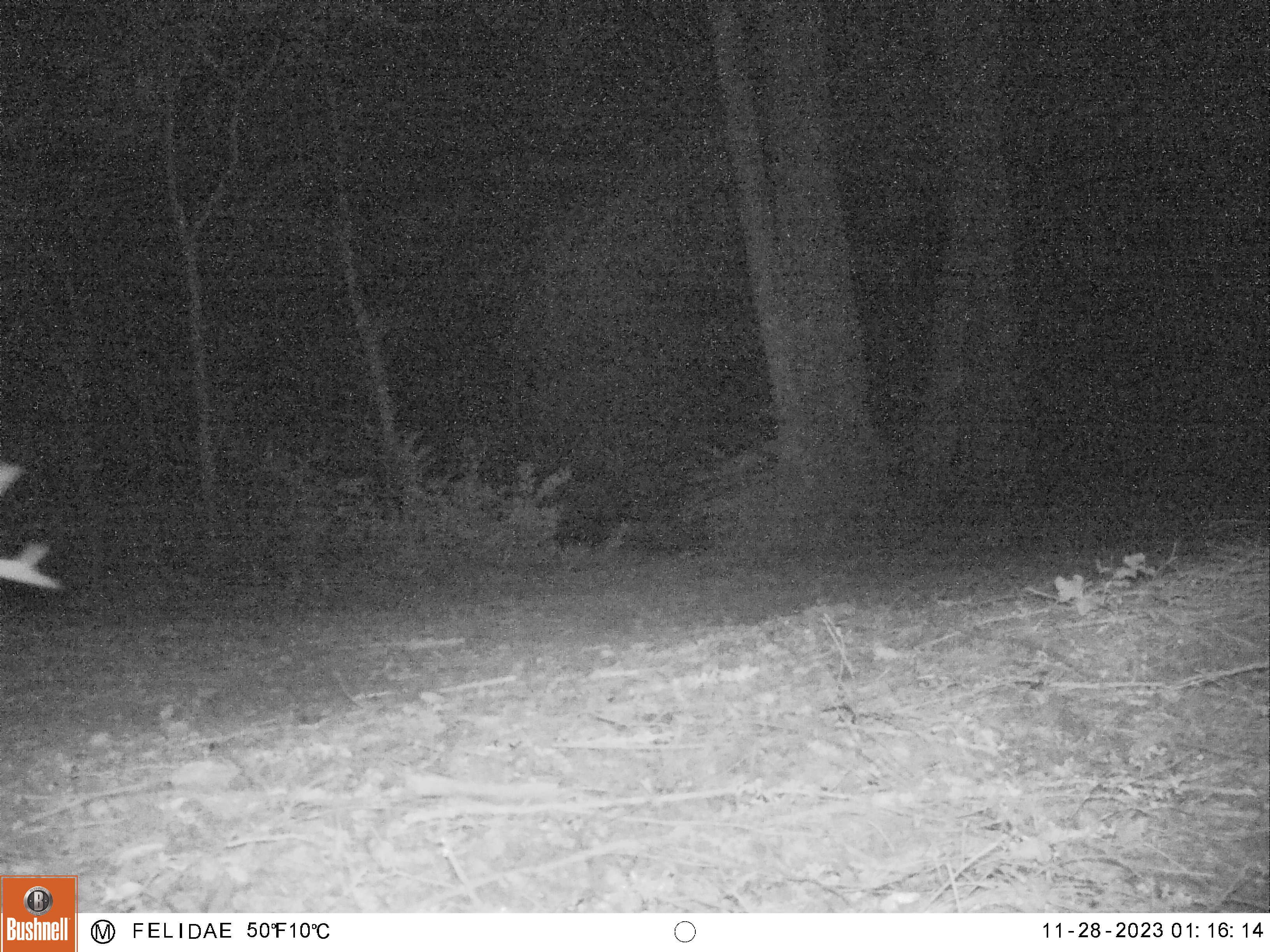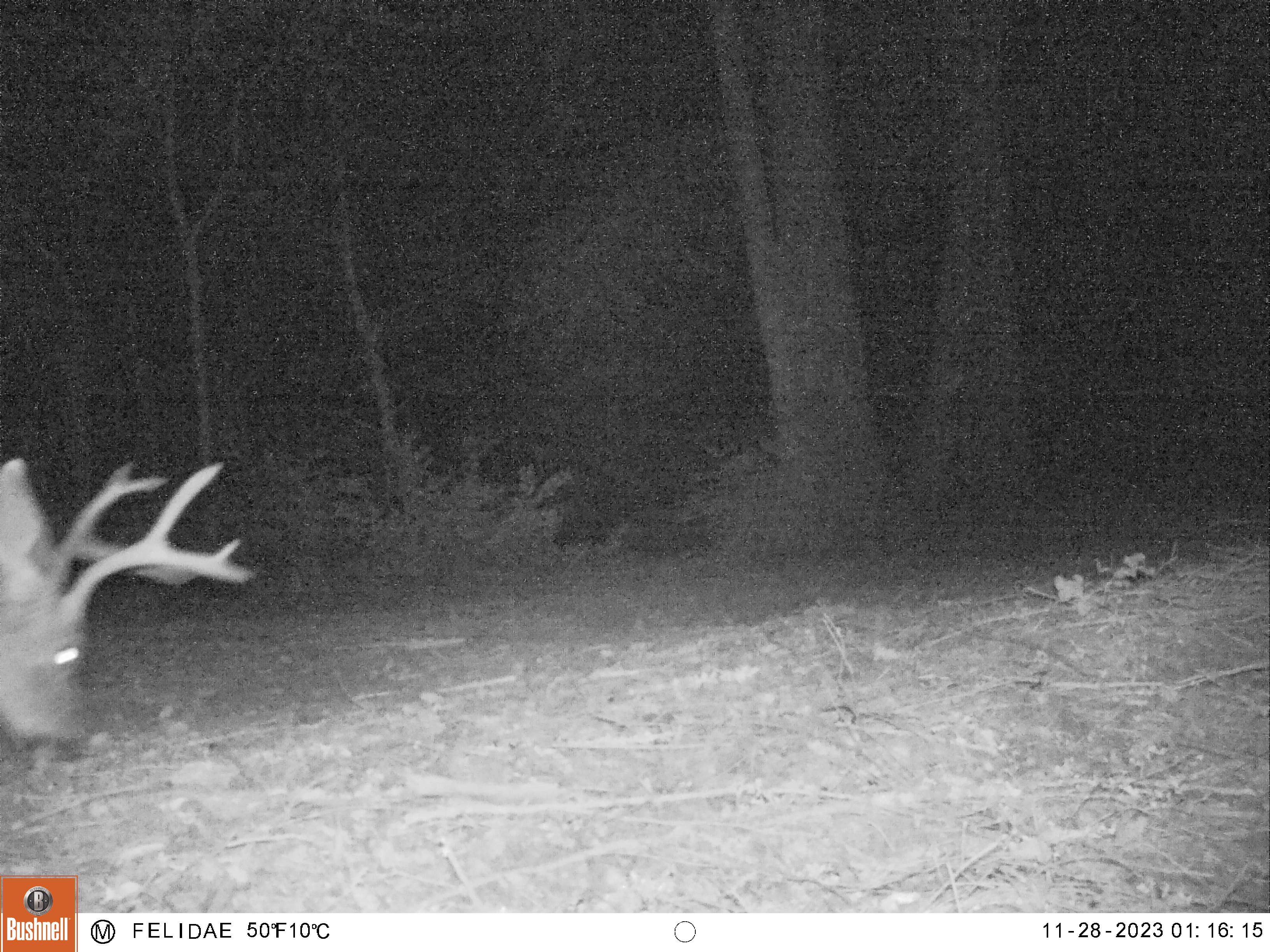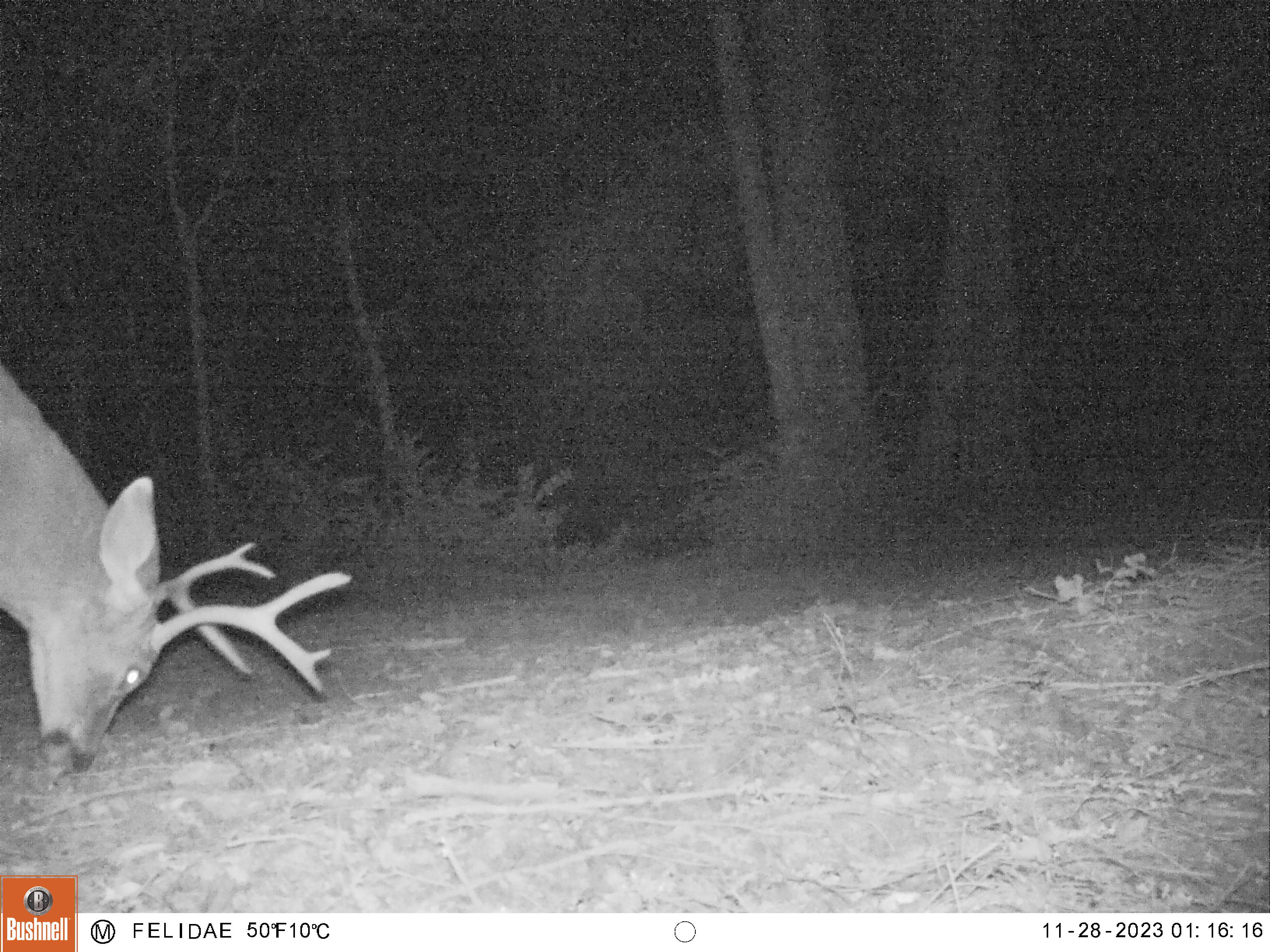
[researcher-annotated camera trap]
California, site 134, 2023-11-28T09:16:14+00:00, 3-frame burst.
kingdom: Animalia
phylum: Chordata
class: Mammalia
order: Artiodactyla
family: Cervidae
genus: Odocoileus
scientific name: Odocoileus hemionus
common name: mule deer